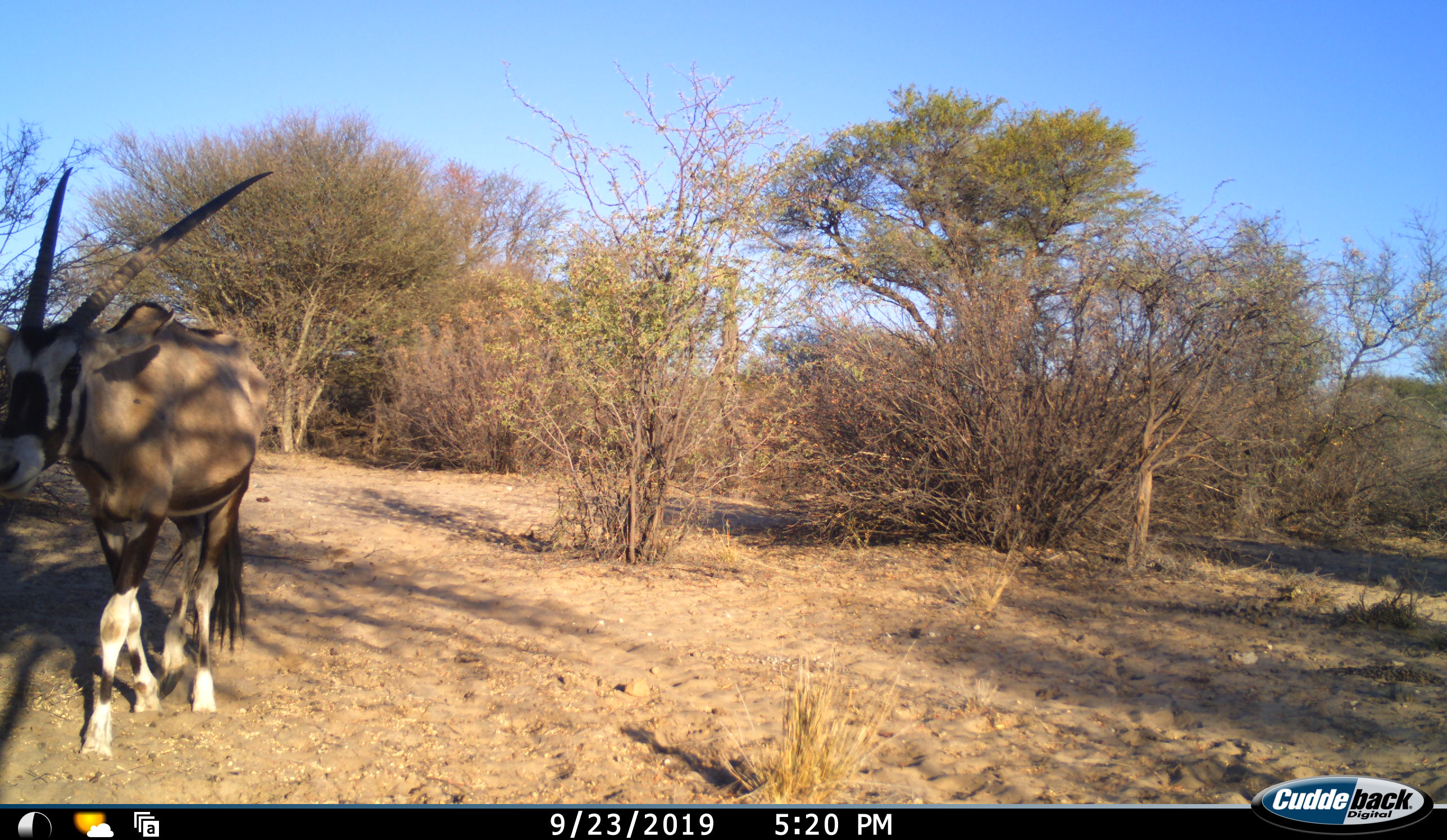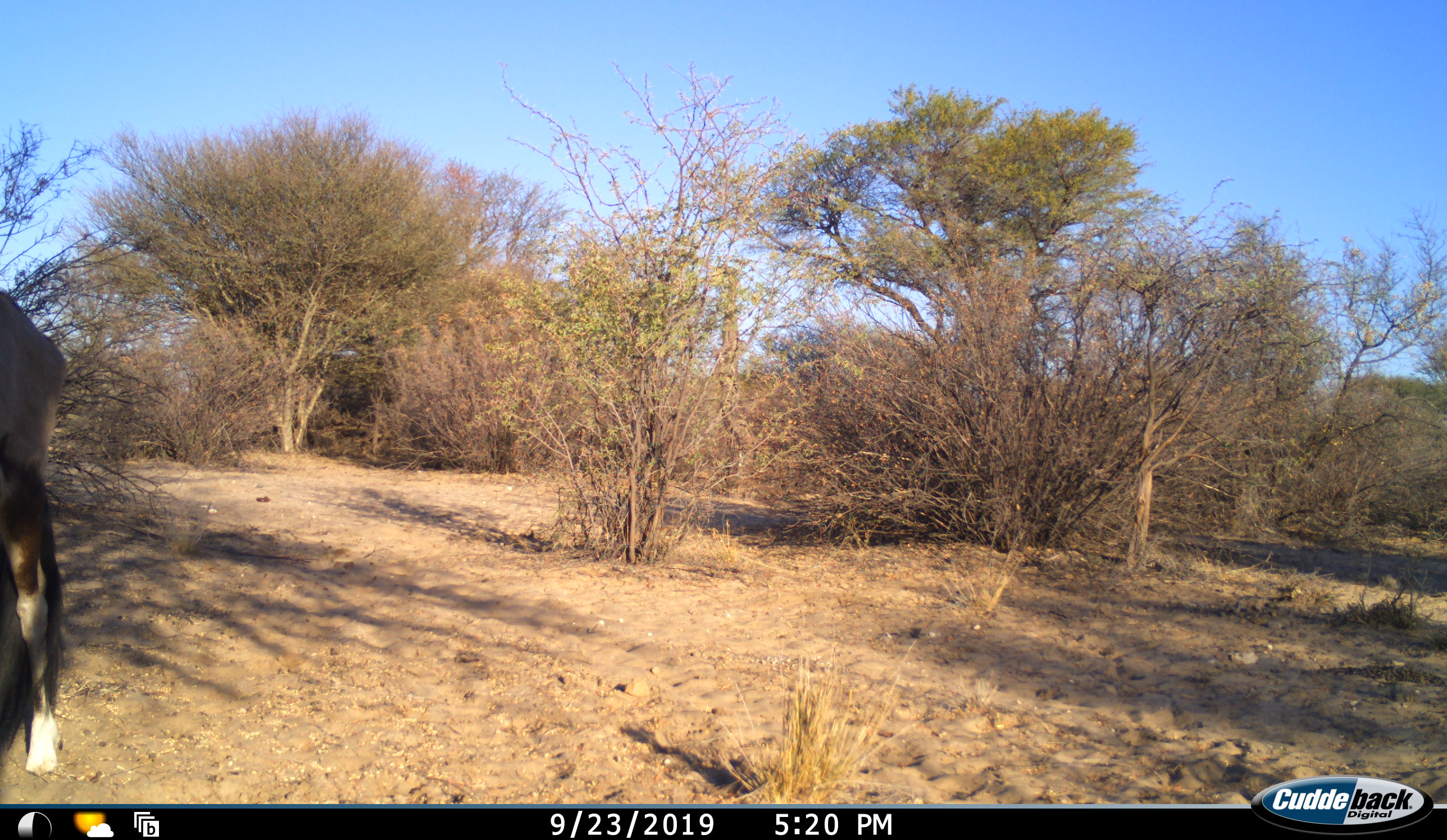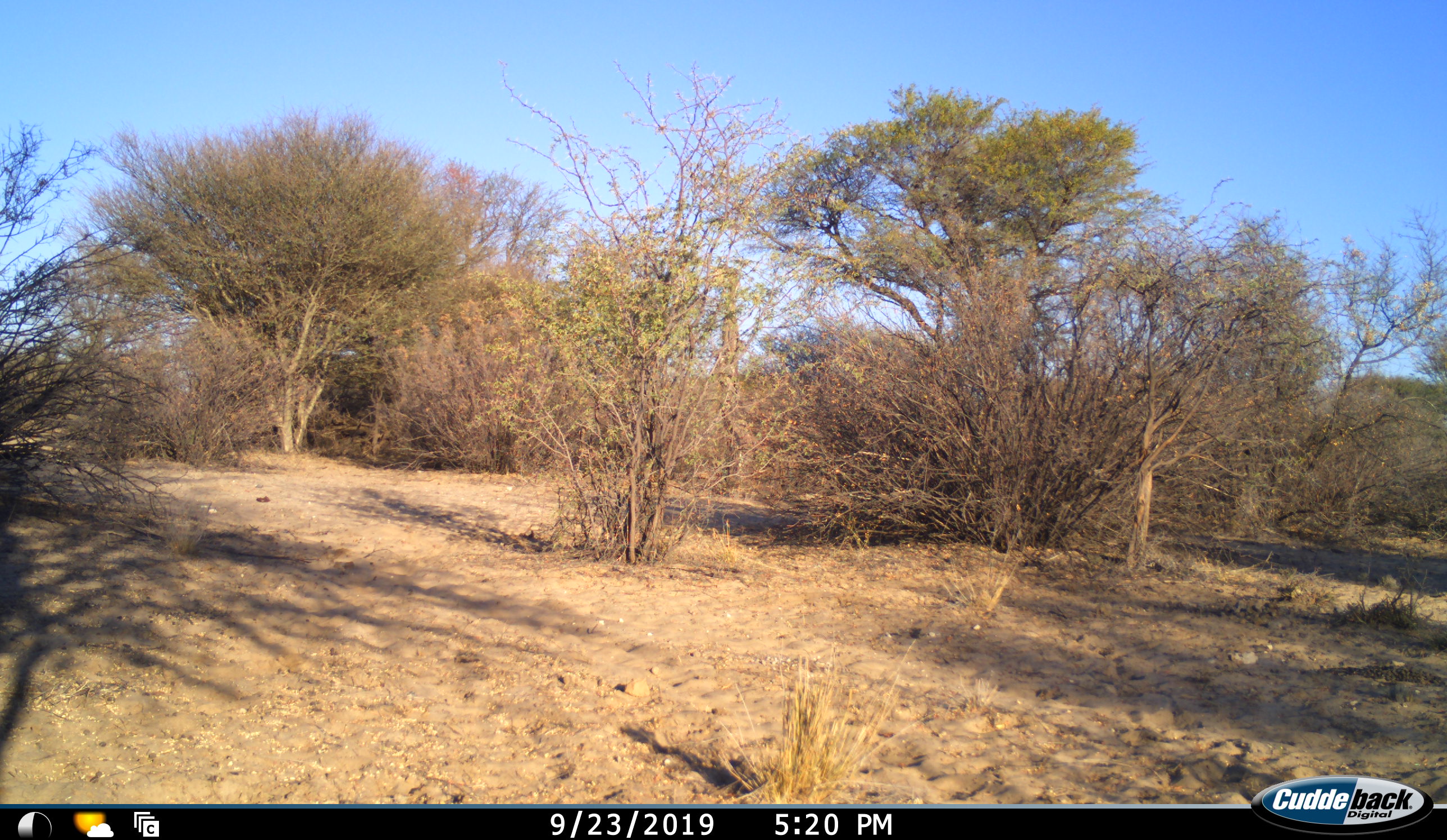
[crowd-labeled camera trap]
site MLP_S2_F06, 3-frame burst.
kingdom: Animalia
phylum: Chordata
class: Mammalia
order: Artiodactyla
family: Bovidae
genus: Oryx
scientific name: Oryx gazella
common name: gemsbok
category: oryx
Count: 1.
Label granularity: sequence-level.